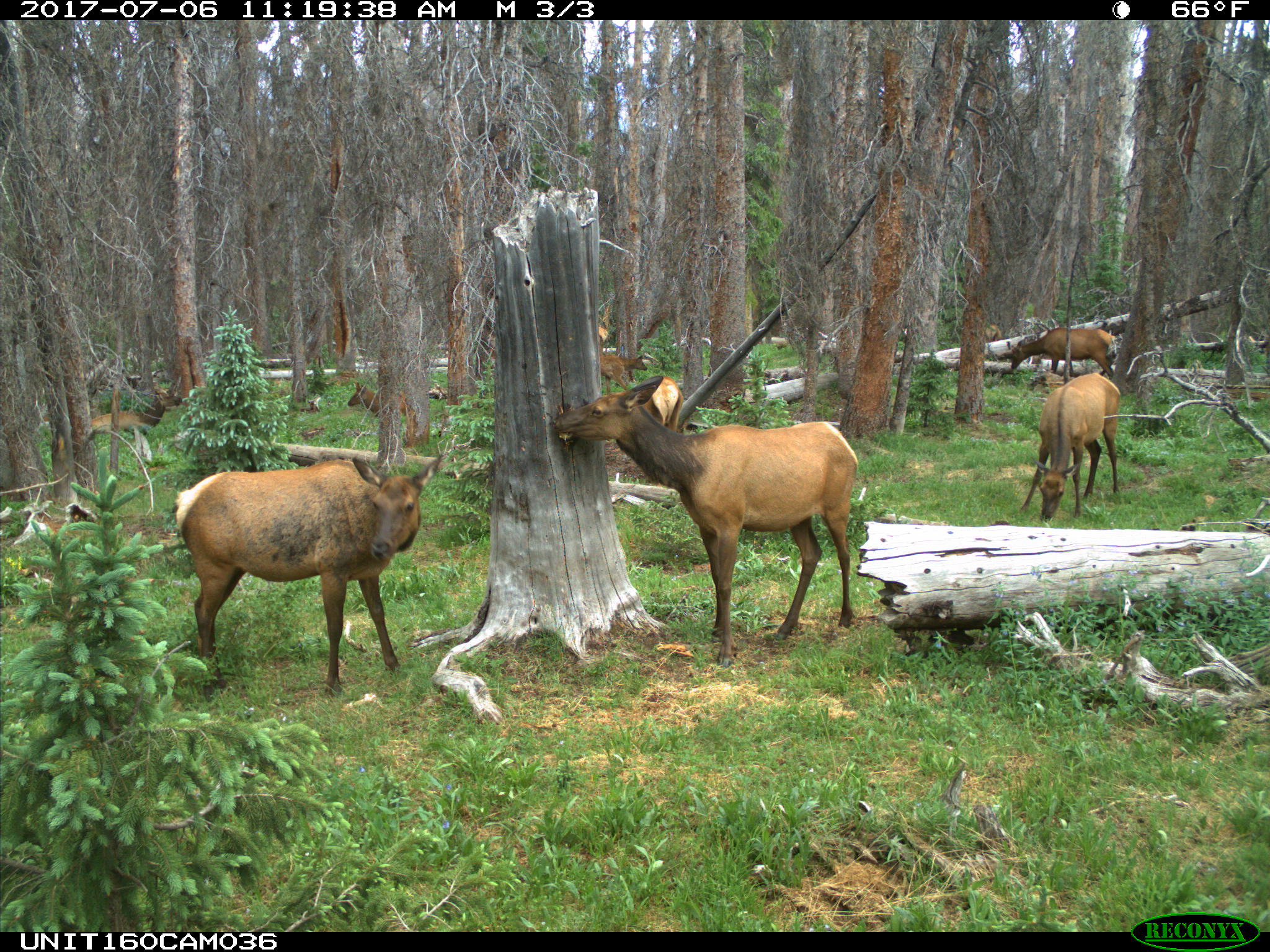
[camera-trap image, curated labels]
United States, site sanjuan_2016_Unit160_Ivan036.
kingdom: Animalia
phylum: Chordata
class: Mammalia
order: Artiodactyla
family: Cervidae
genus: Cervus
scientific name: Cervus elaphus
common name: red deer